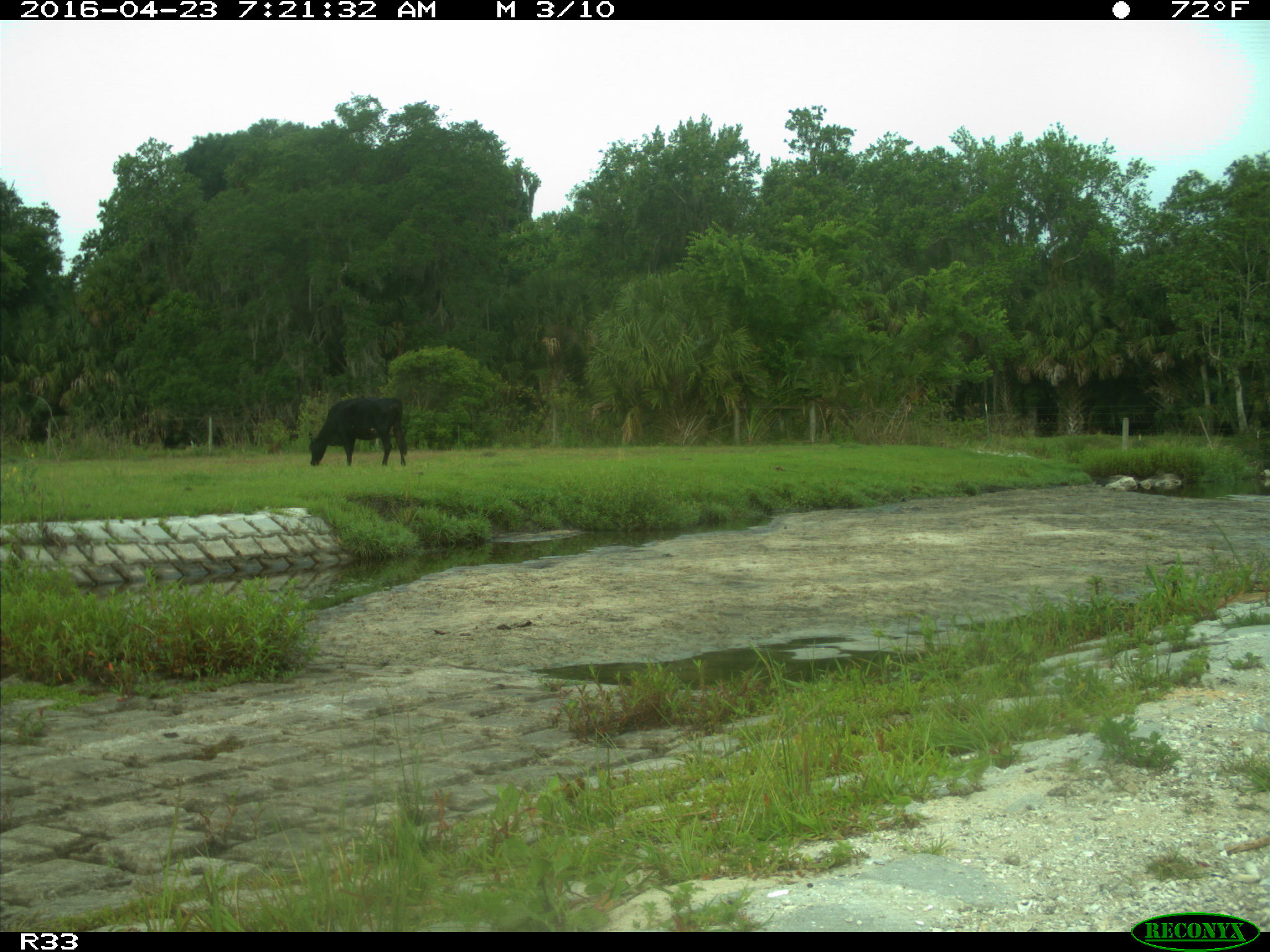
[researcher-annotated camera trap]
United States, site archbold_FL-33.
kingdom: Animalia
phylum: Chordata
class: Mammalia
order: Artiodactyla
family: Bovidae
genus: Bos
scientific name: Bos taurus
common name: domestic cow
Bos taurus (domestic cow).